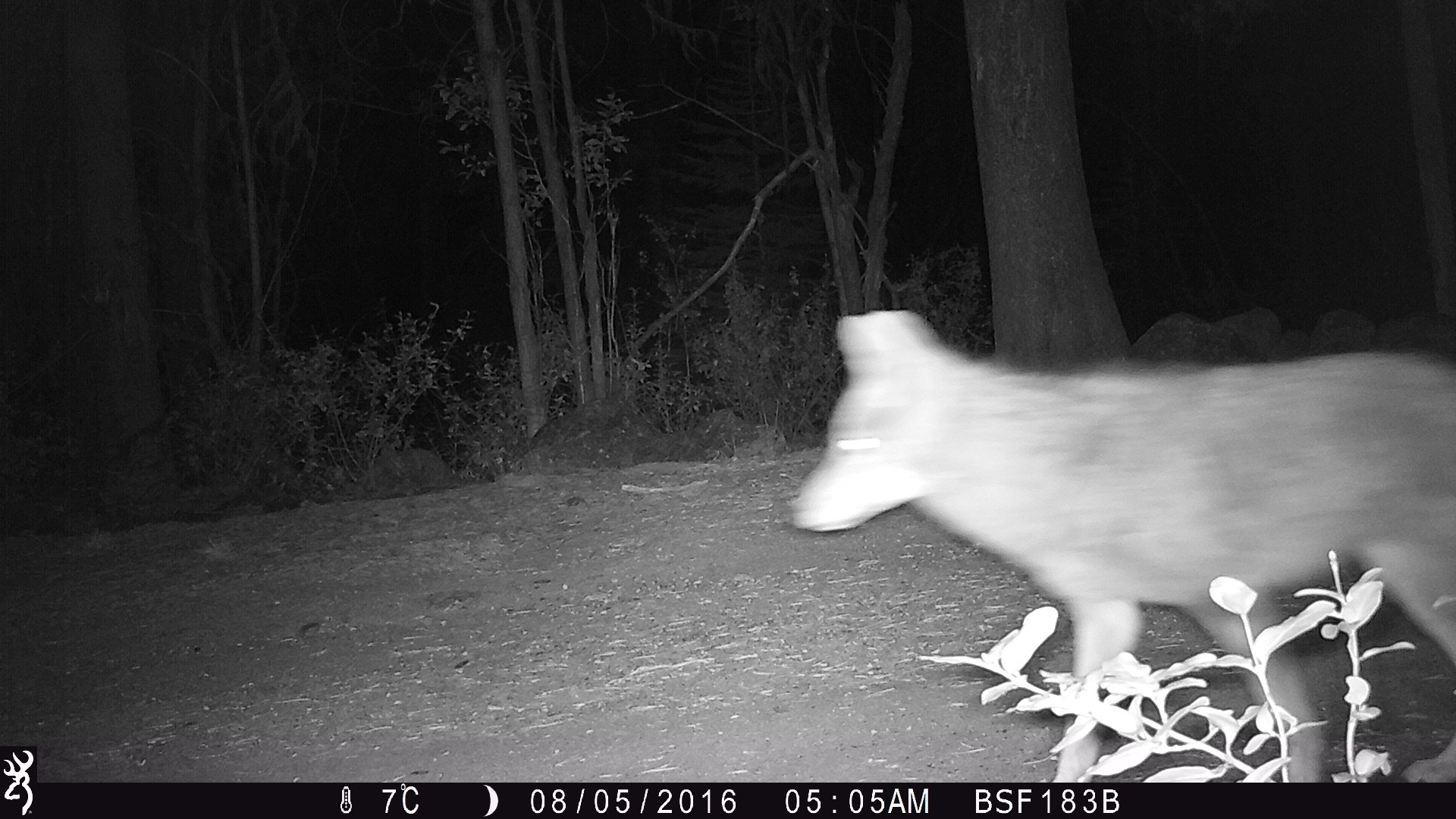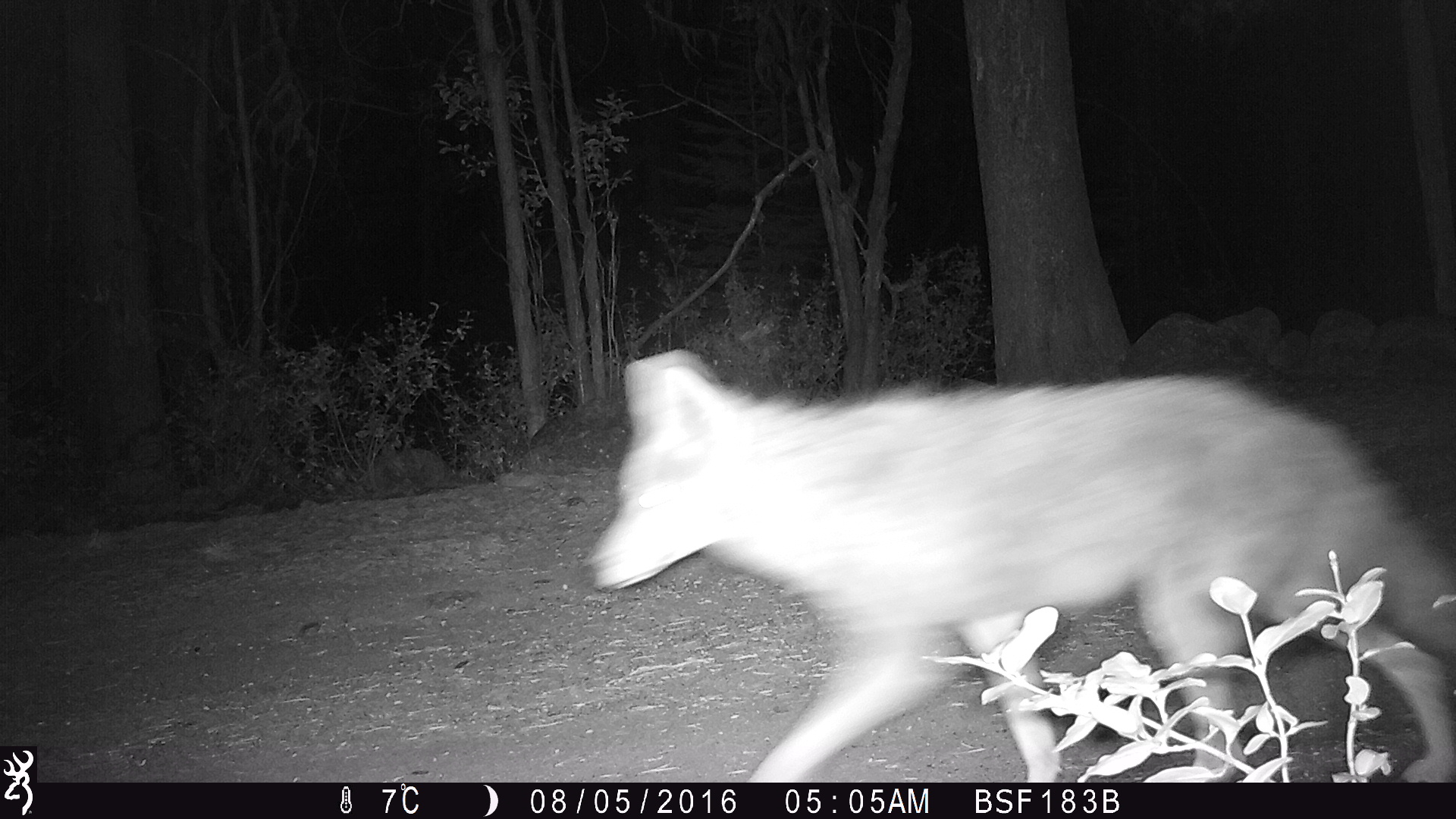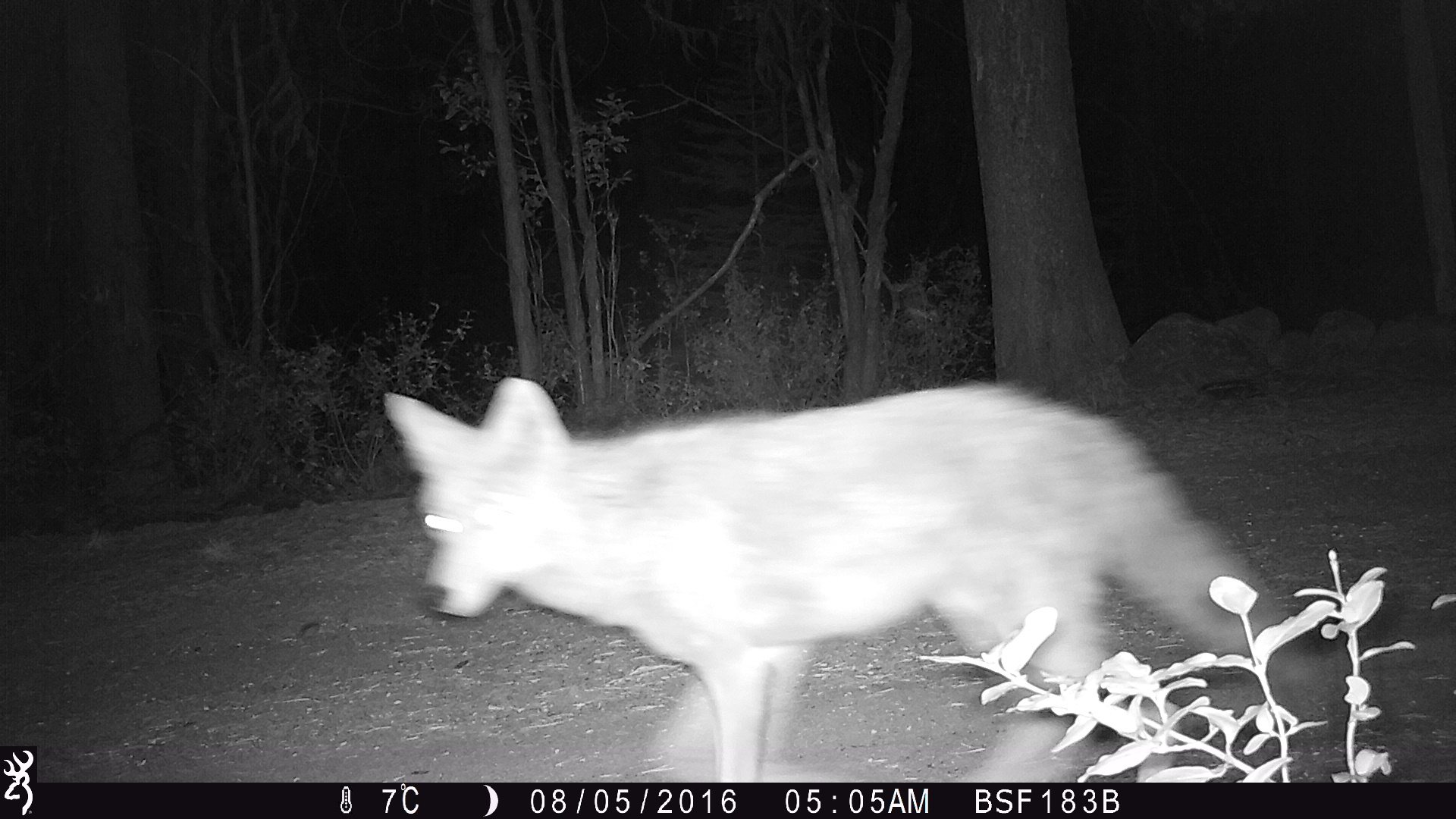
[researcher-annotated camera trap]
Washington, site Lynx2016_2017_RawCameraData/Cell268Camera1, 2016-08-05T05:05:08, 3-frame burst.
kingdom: Animalia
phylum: Chordata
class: Mammalia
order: Carnivora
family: Canidae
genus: Canis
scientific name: Canis latrans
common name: coyote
Canis latrans (coyote). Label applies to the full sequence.